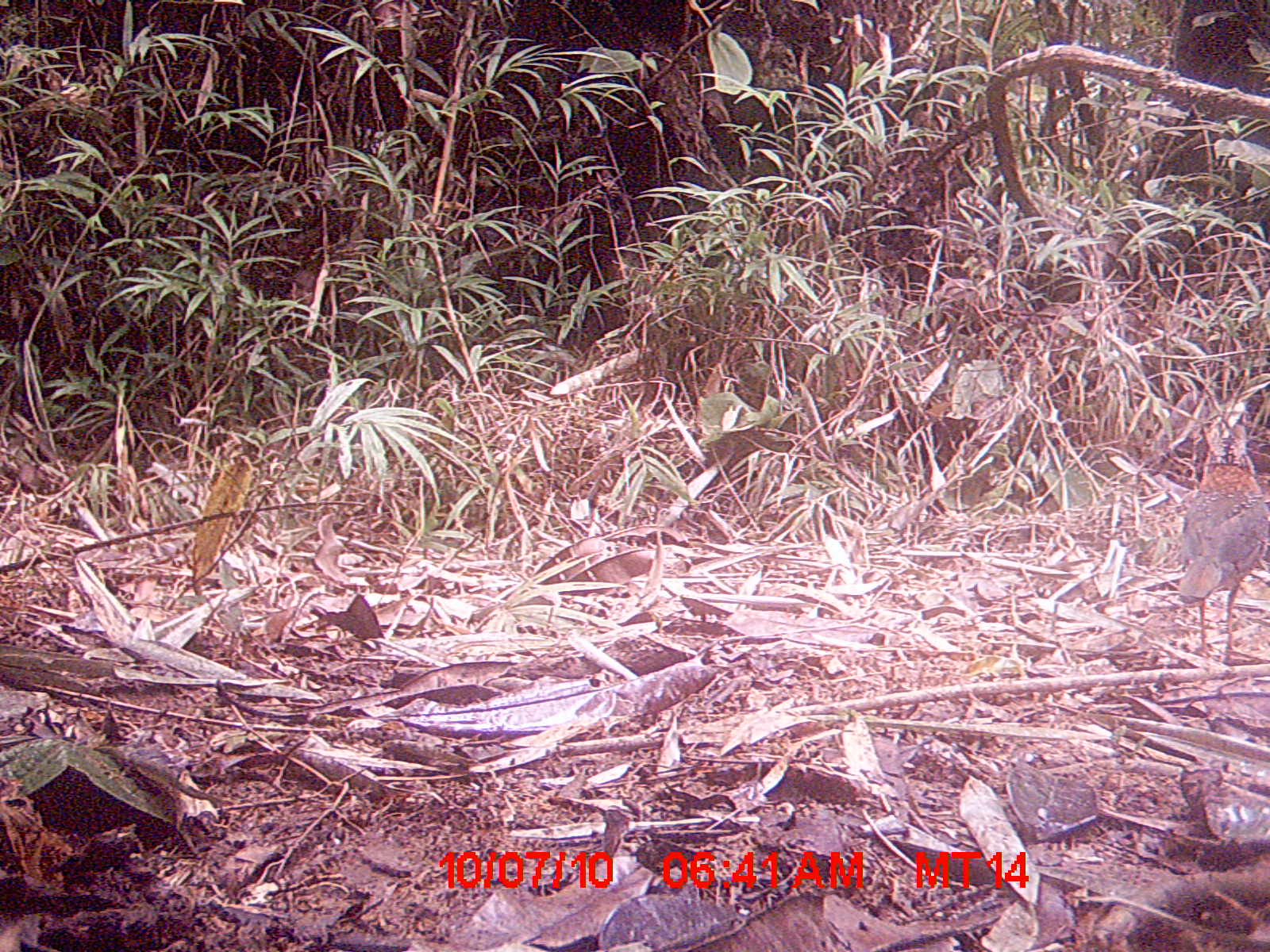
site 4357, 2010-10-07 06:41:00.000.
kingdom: Animalia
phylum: Chordata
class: Aves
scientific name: Aves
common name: bird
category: unknown bird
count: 1